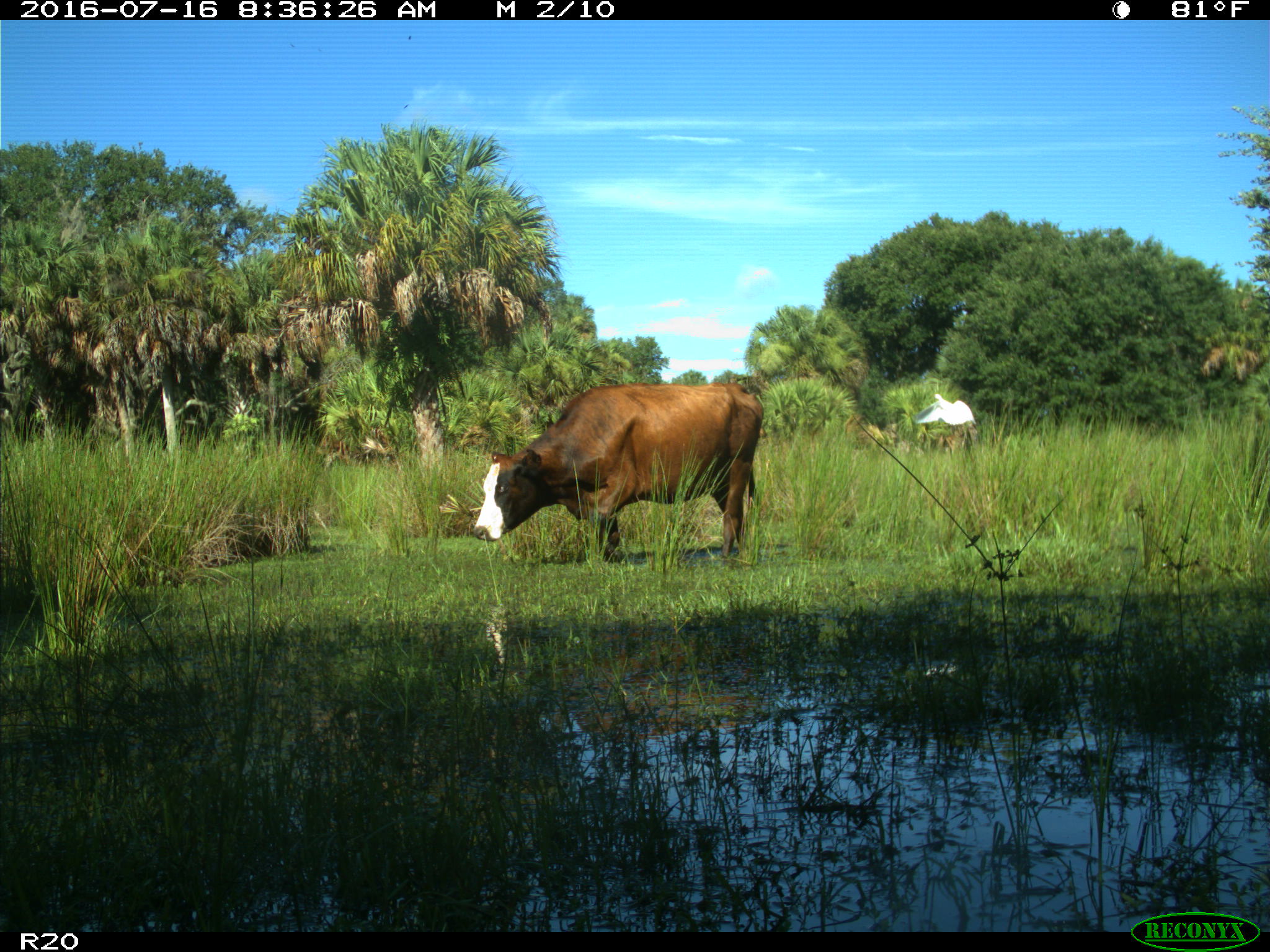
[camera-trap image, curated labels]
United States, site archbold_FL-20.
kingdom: Animalia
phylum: Chordata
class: Mammalia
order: Artiodactyla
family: Bovidae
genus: Bos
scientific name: Bos taurus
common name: domestic cow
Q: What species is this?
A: Bos taurus (domestic cow).